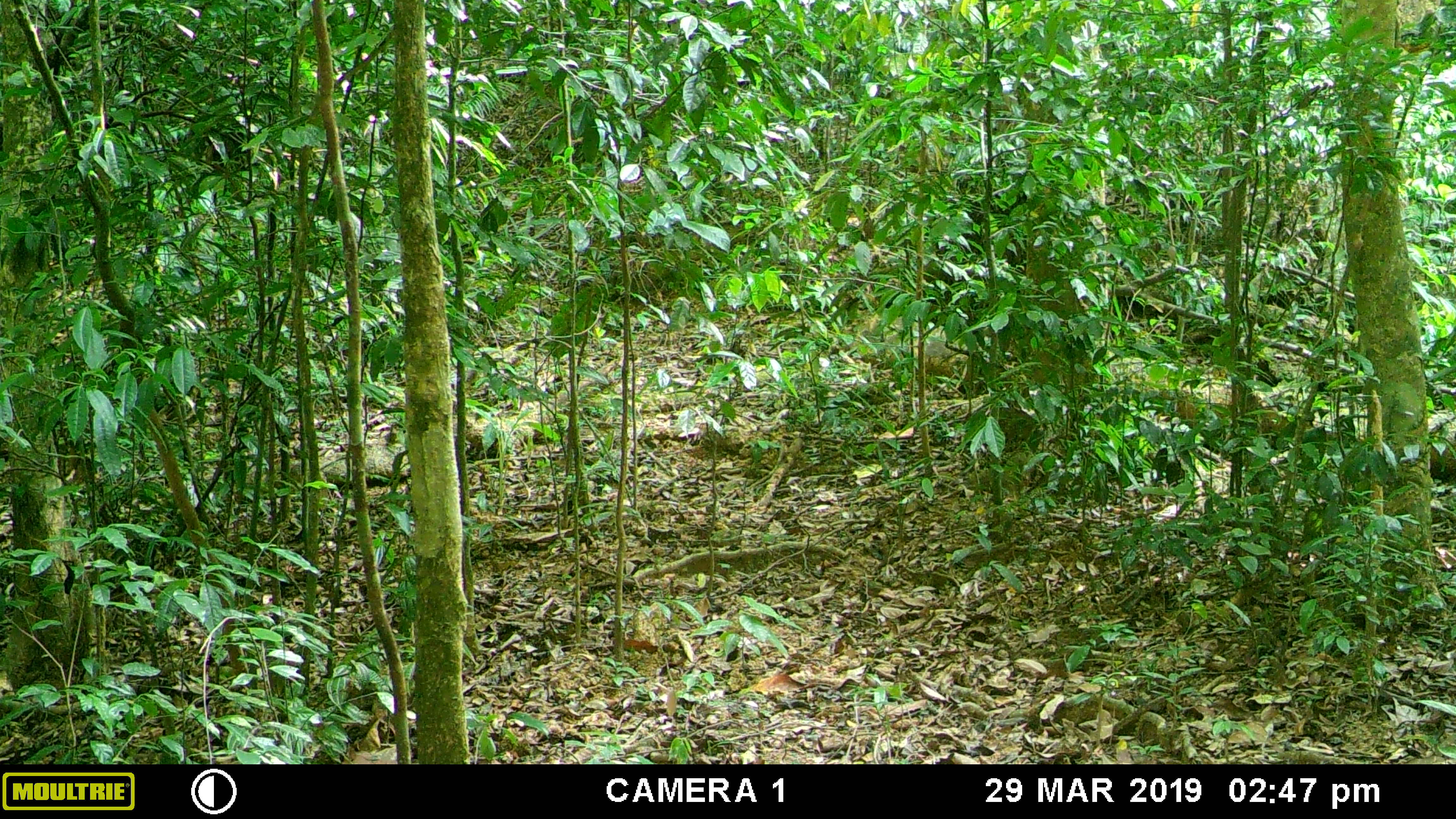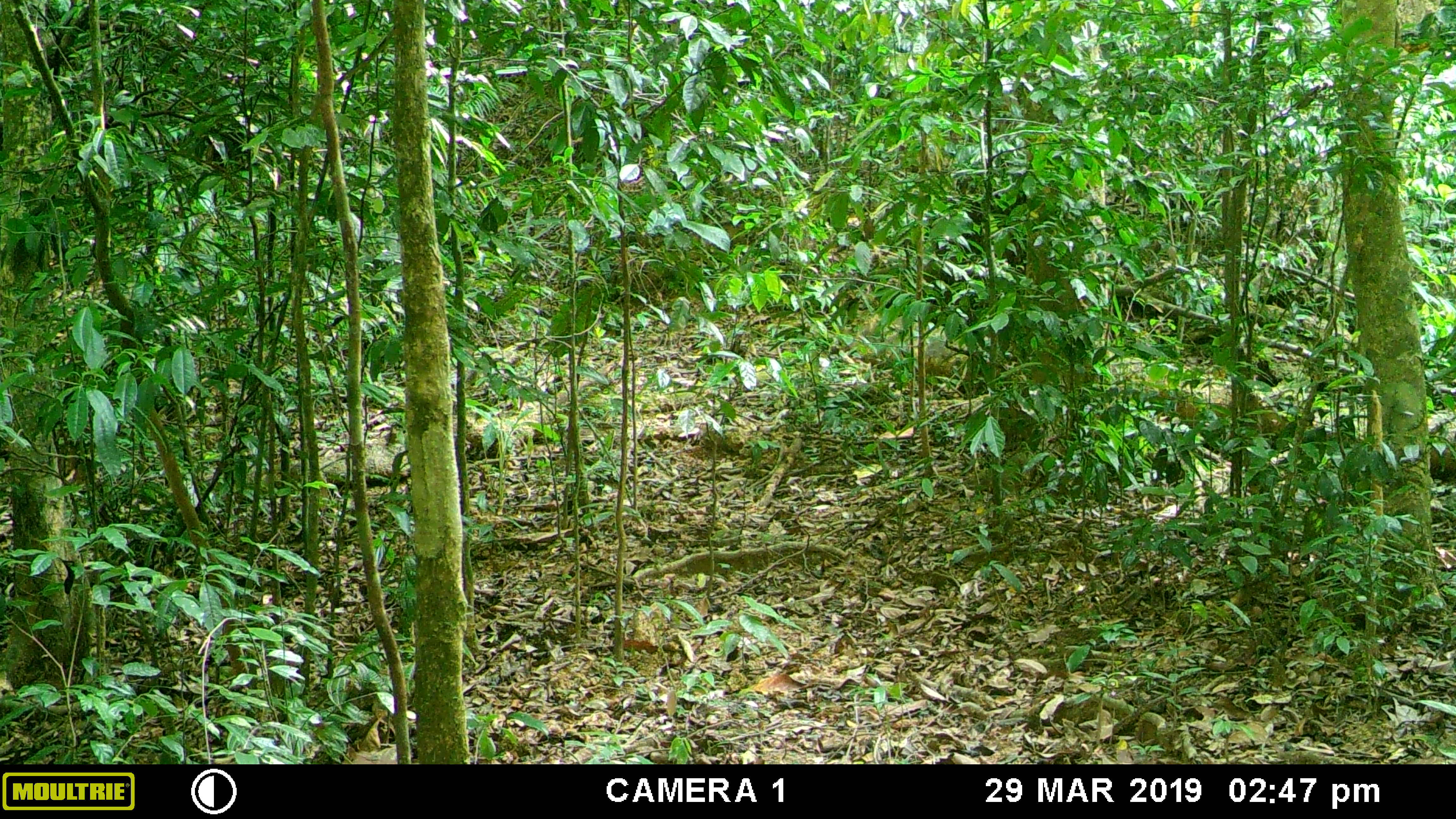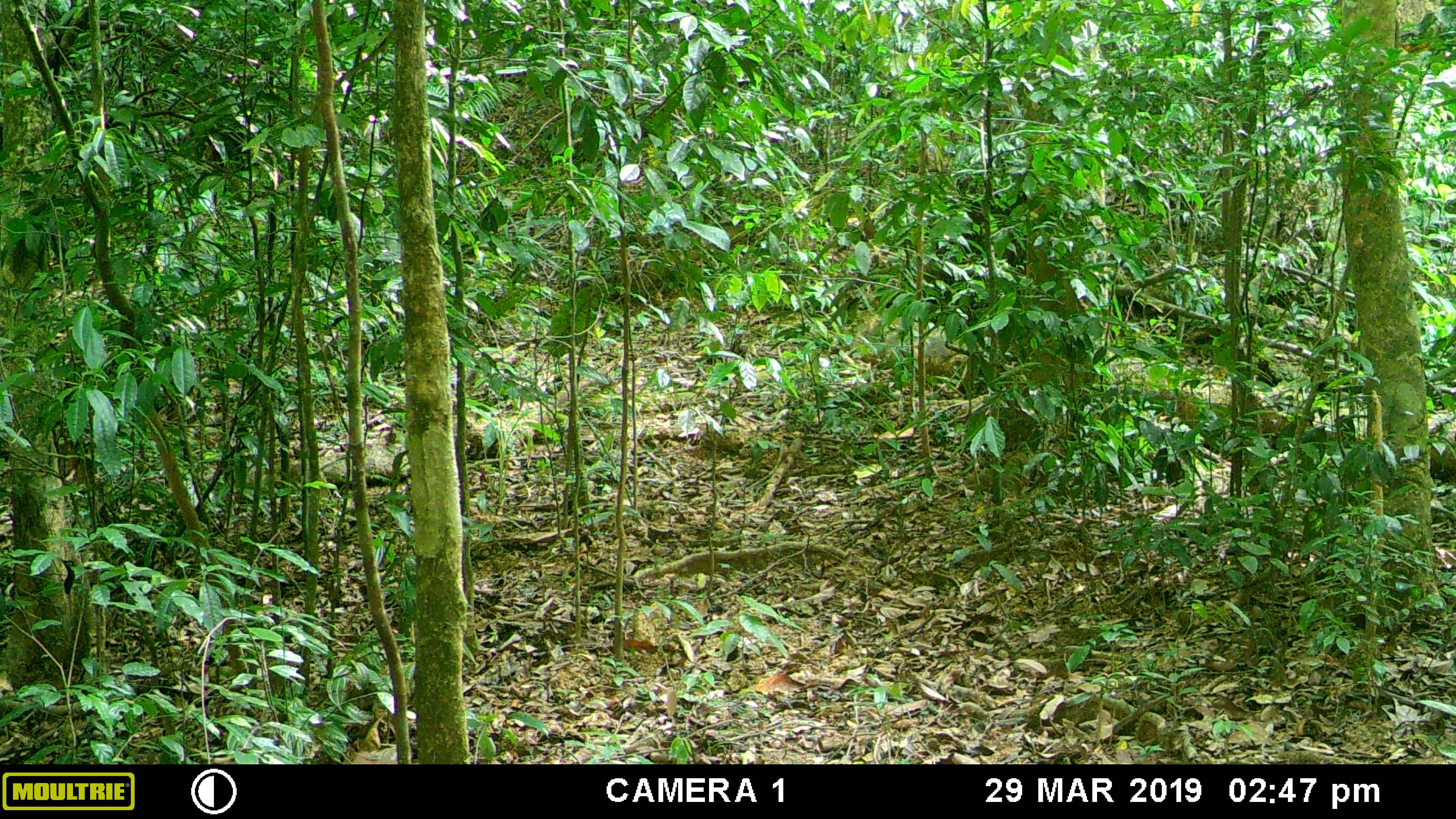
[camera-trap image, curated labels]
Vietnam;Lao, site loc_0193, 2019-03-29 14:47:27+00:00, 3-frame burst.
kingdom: Animalia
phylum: Chordata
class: Mammalia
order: Artiodactyla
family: Cervidae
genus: Muntiacus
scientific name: Muntiacus vuquangensis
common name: large-antlered muntjac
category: large antlered muntjac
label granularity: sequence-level